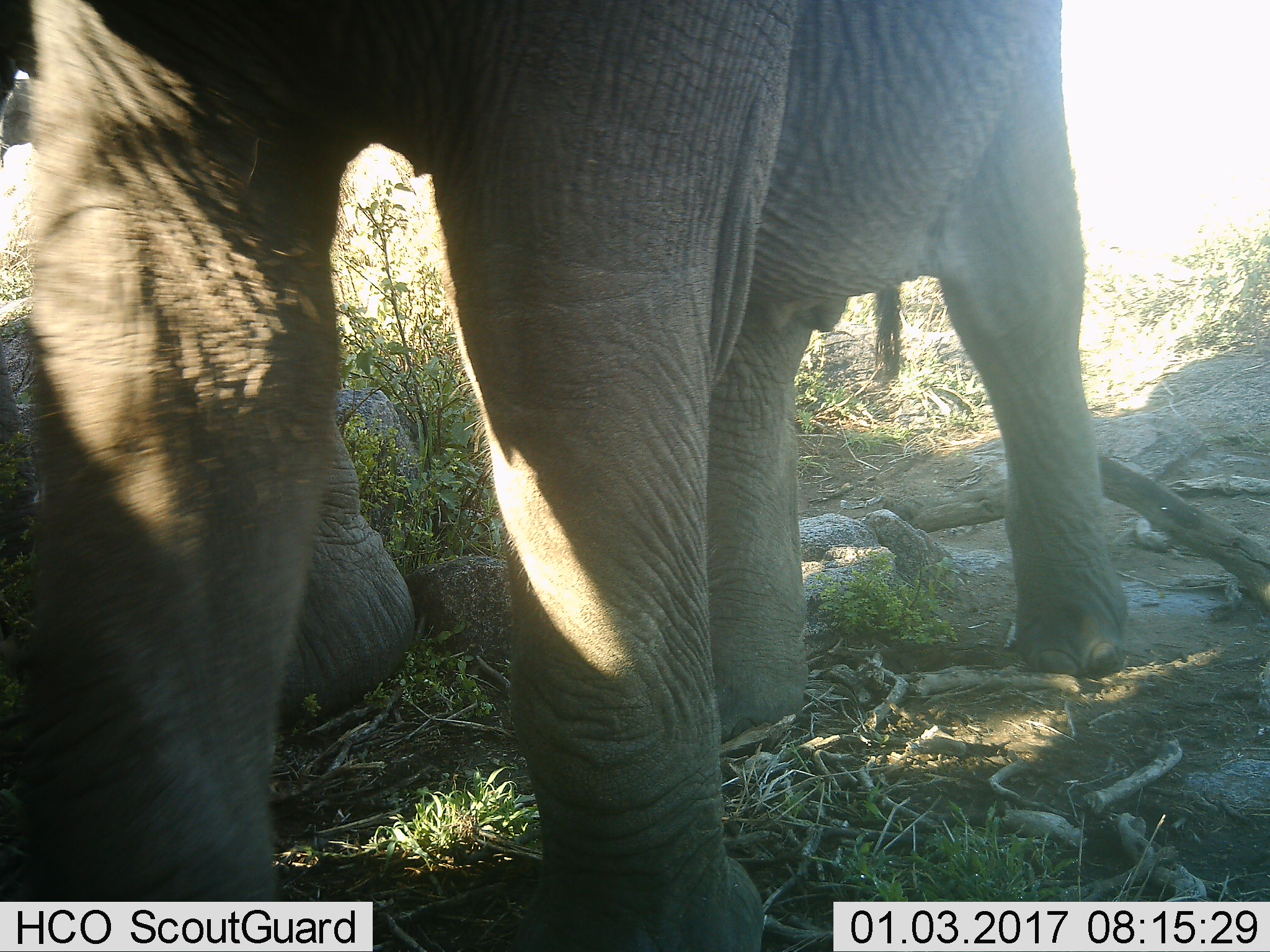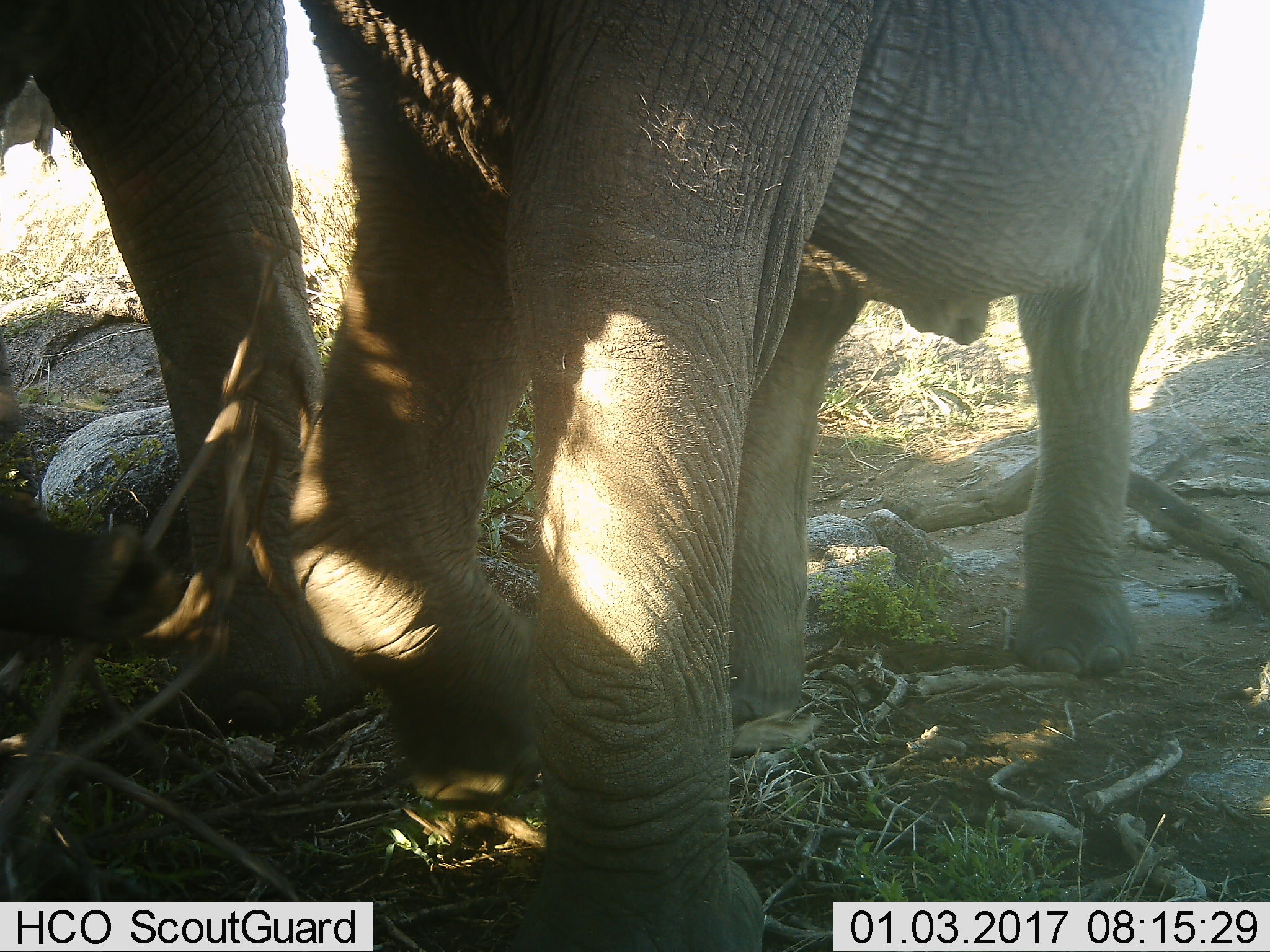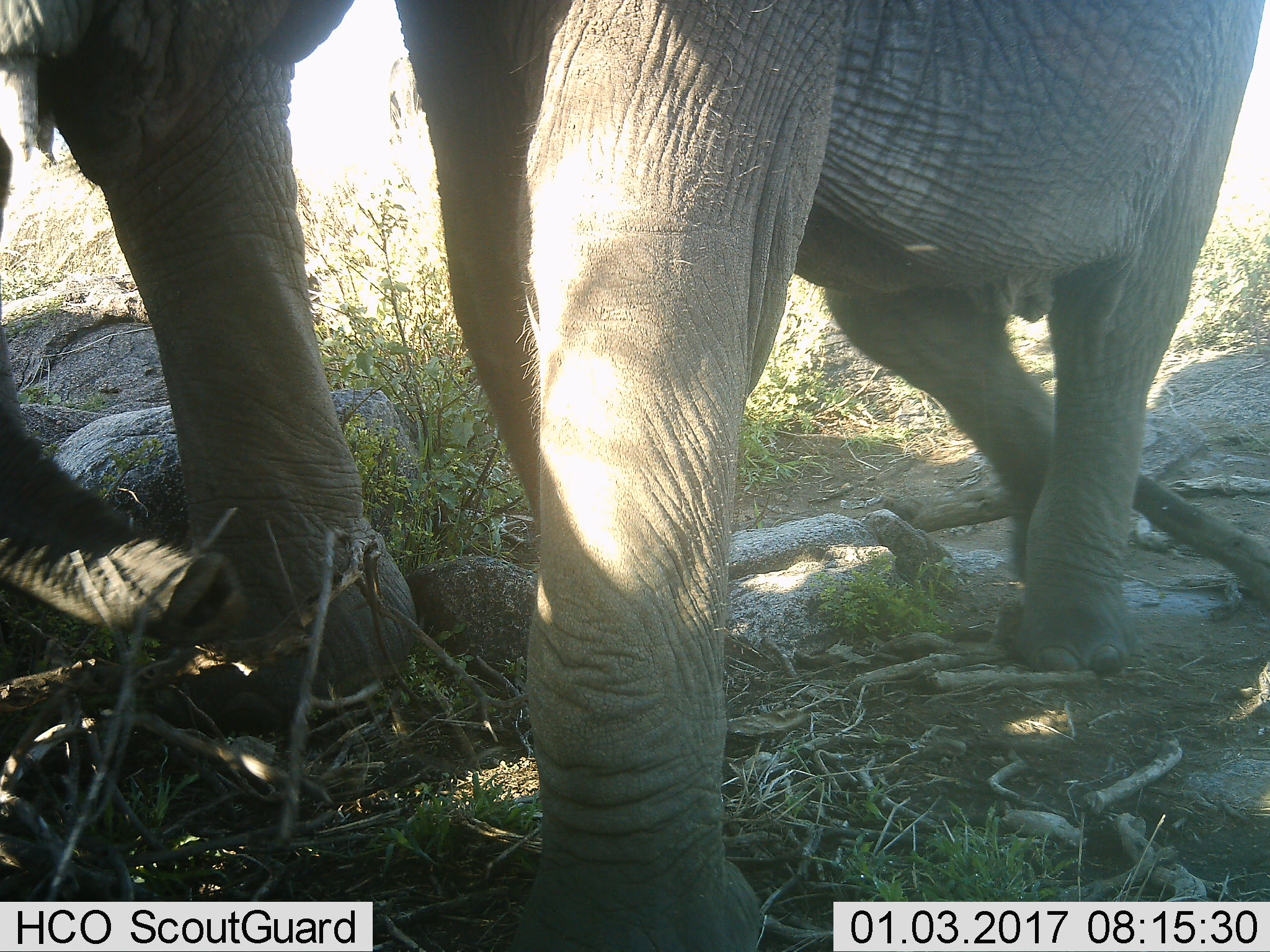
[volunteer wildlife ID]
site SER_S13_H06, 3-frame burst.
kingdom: Animalia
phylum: Chordata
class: Mammalia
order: Proboscidea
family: Elephantidae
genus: Loxodonta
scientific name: Loxodonta africana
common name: african bush elephant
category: elephant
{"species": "elephant (african bush elephant) (Loxodonta africana)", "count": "2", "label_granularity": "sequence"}